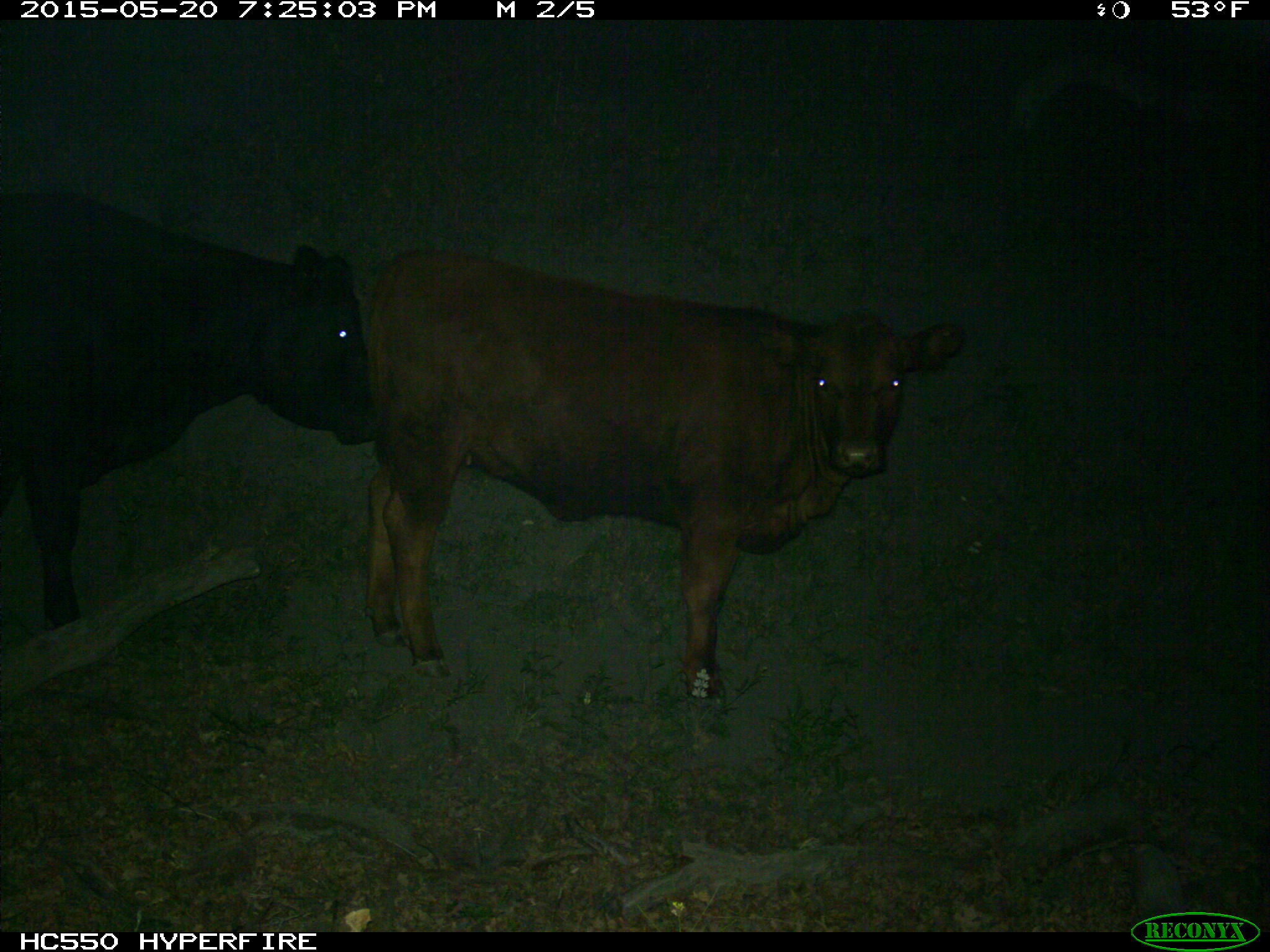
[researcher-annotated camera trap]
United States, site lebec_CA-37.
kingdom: Animalia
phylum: Chordata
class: Mammalia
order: Artiodactyla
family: Bovidae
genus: Bos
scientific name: Bos taurus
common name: domestic cow